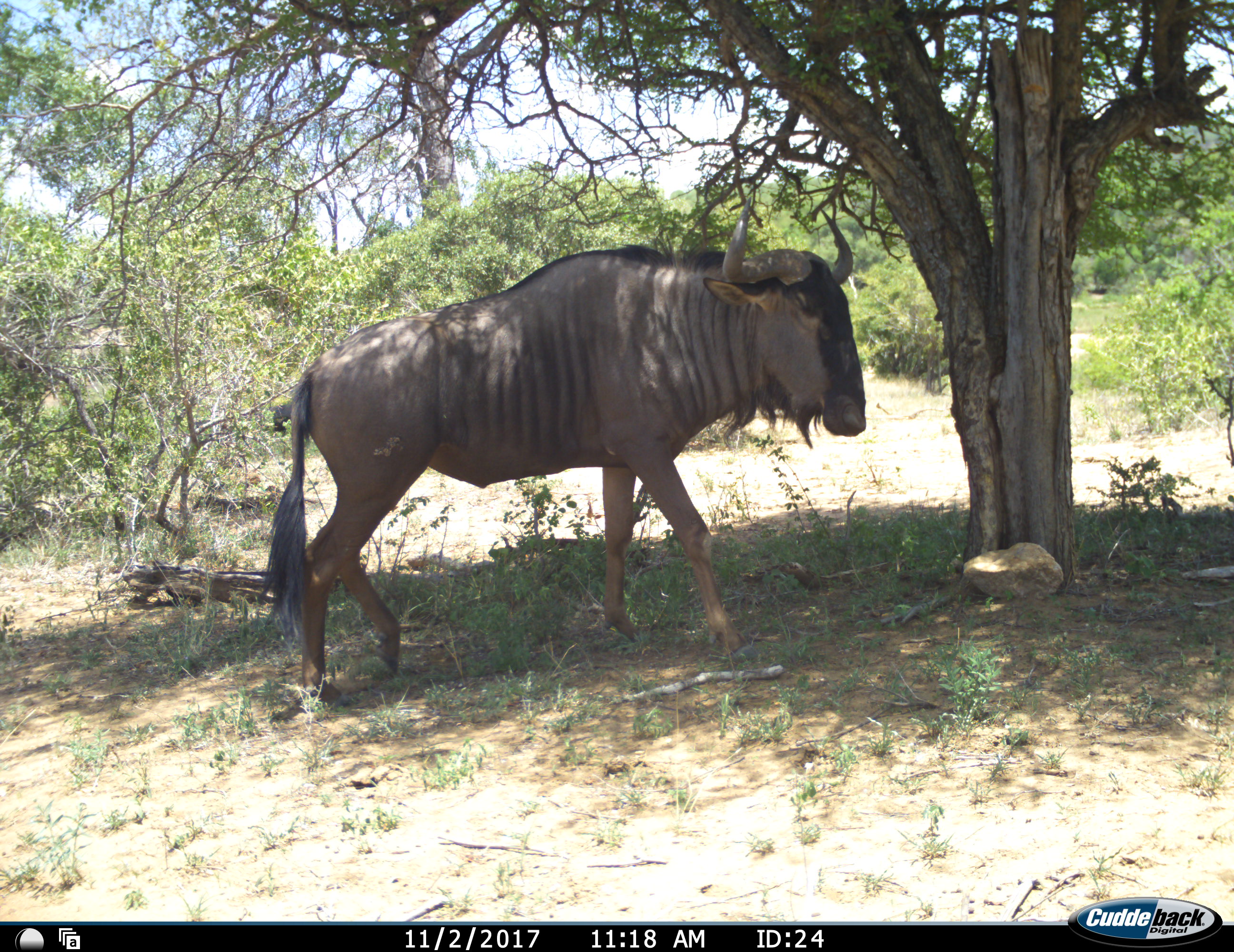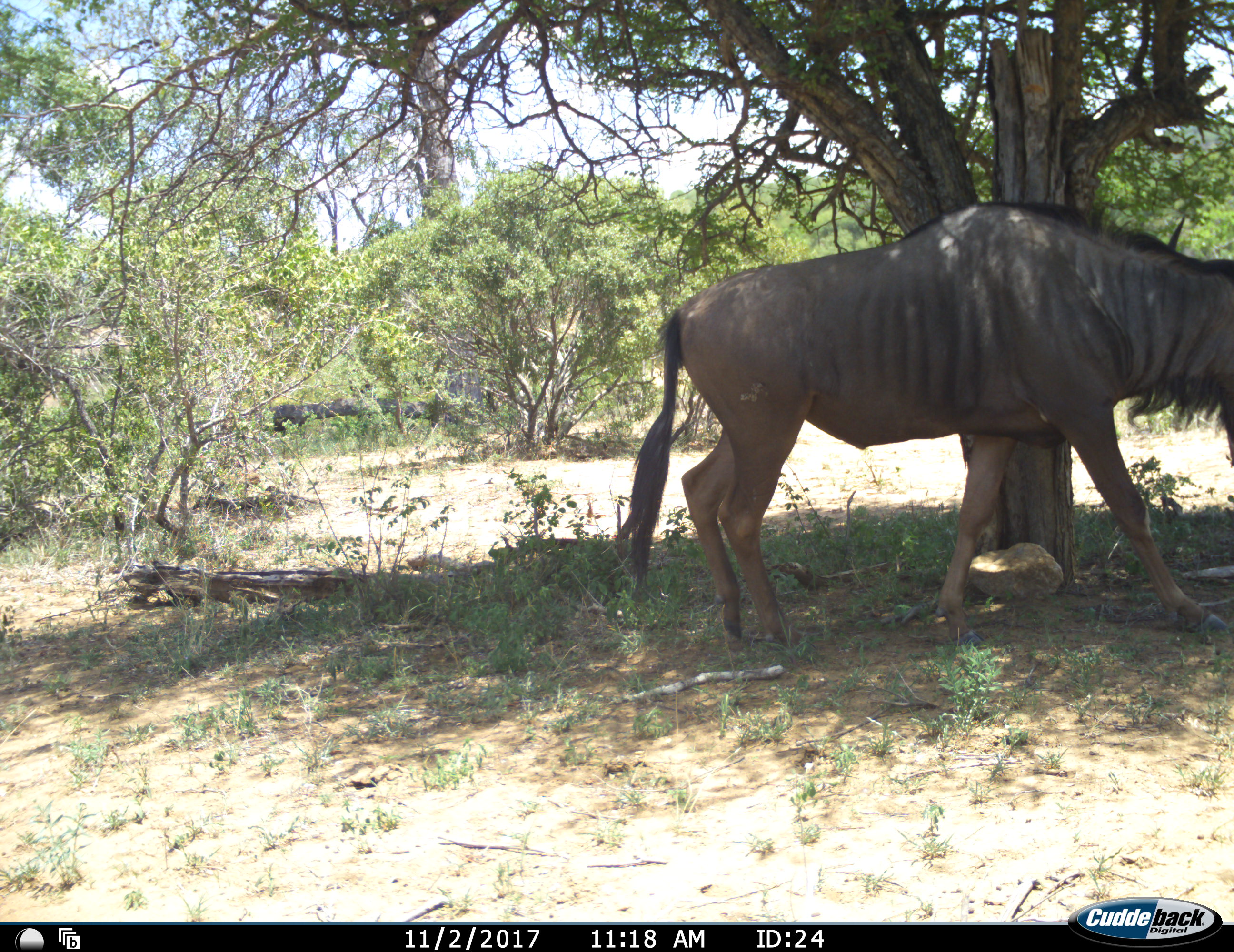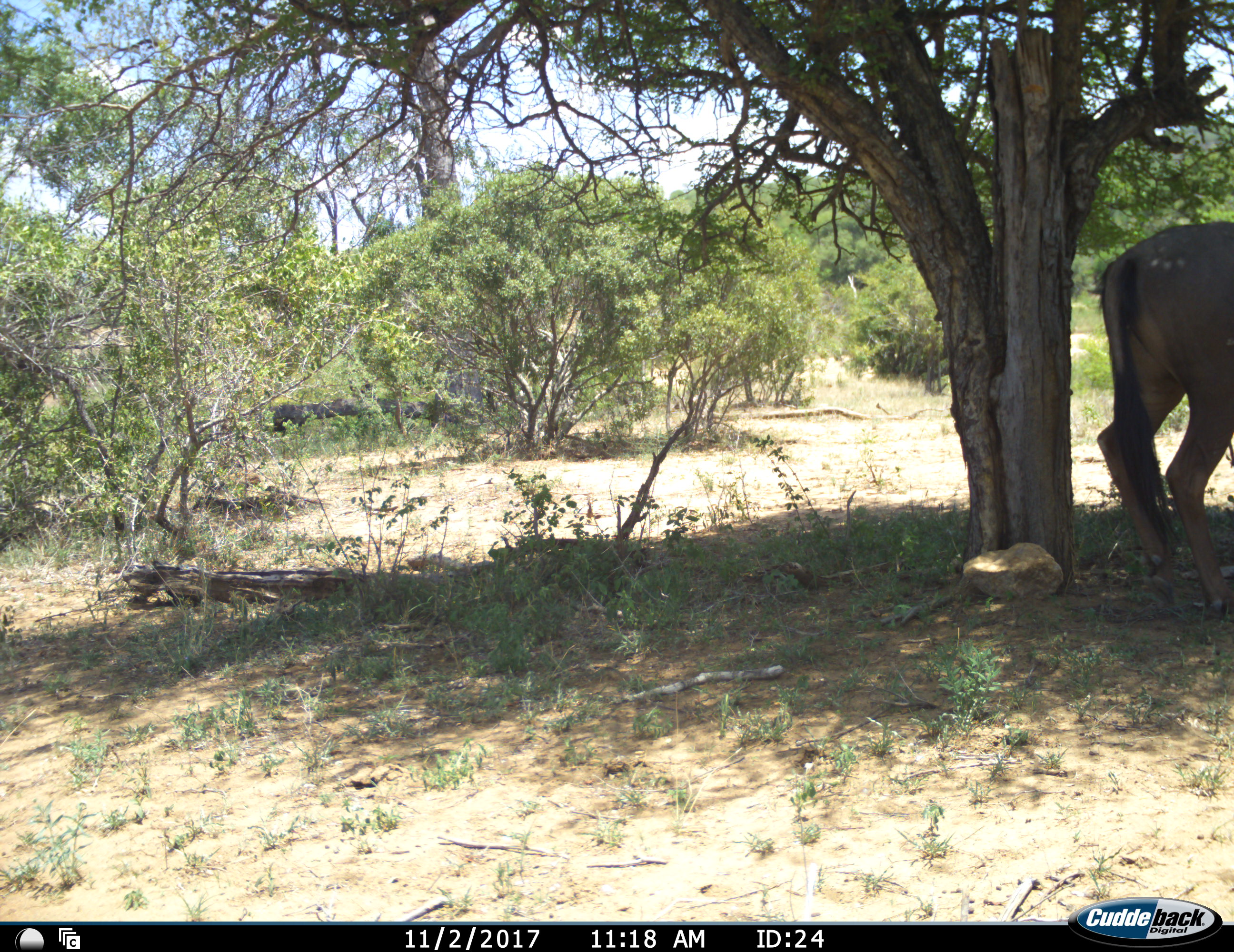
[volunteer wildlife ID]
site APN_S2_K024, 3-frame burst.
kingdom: Animalia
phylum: Chordata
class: Mammalia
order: Artiodactyla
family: Bovidae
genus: Connochaetes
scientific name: Connochaetes taurinus taurinus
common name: blue wildebeest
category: wildebeestblue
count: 1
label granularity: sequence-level